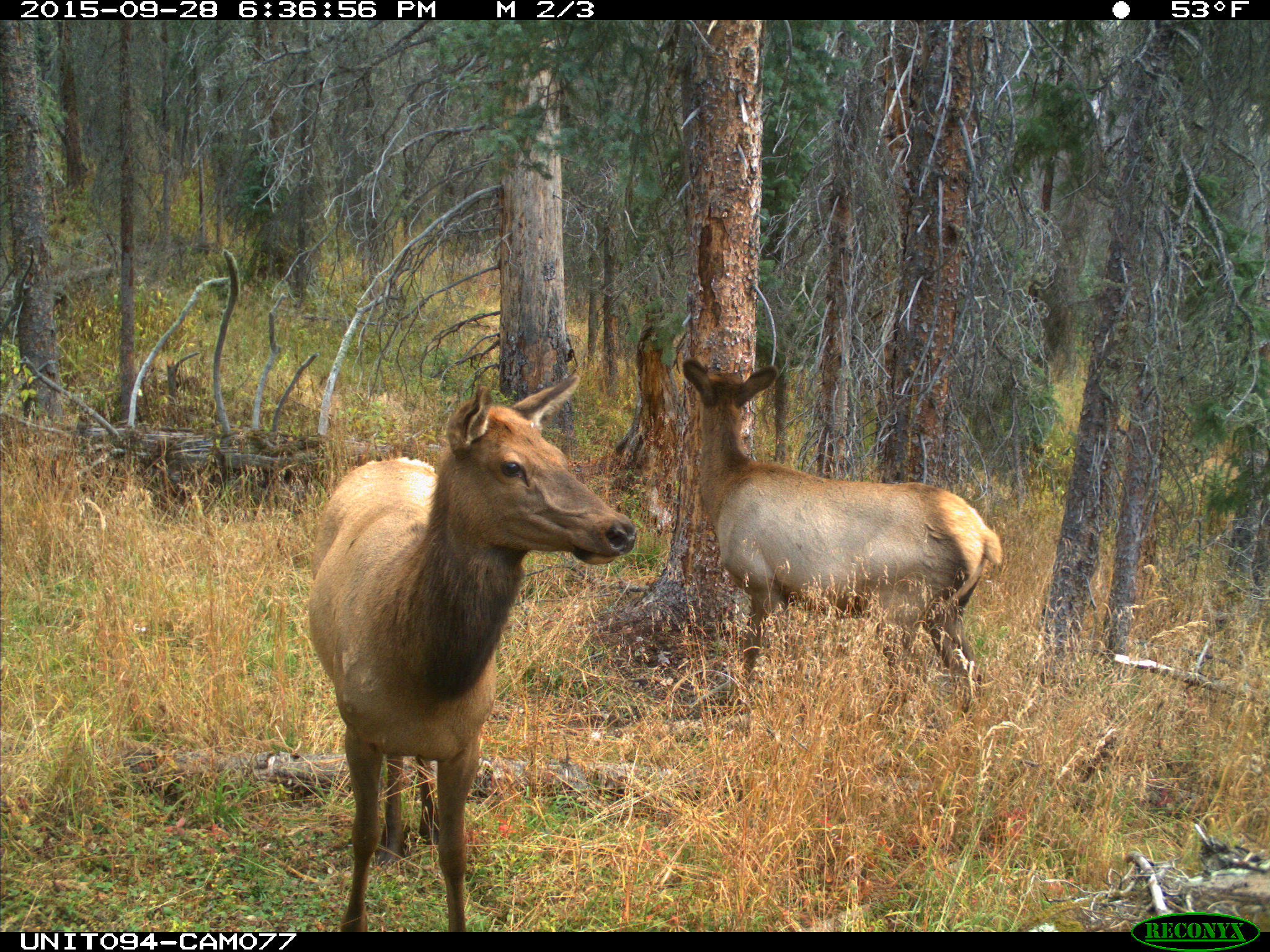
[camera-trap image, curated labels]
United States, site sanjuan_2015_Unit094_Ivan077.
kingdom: Animalia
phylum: Chordata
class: Mammalia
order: Artiodactyla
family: Cervidae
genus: Cervus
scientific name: Cervus elaphus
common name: red deer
Cervus elaphus (red deer).